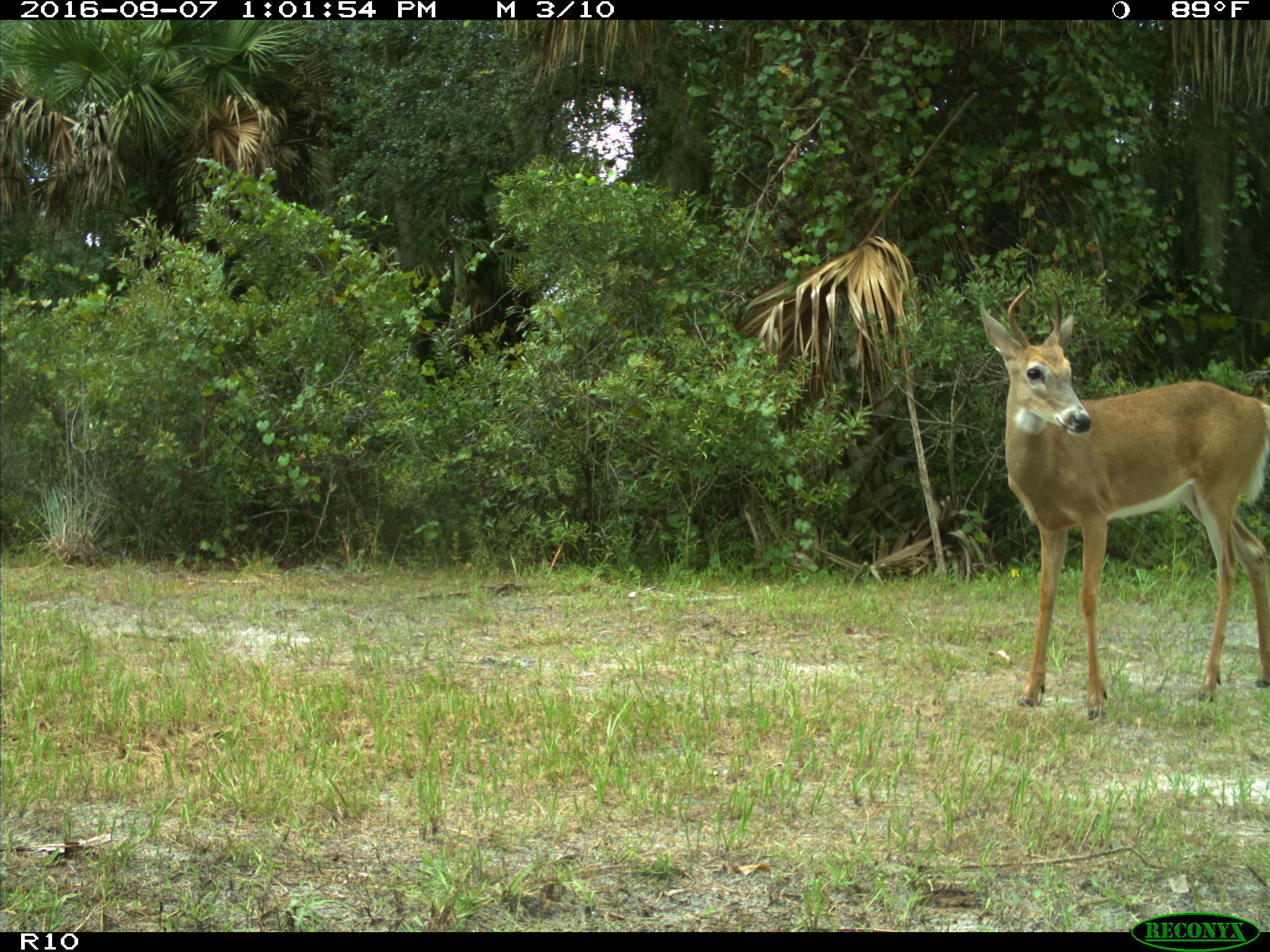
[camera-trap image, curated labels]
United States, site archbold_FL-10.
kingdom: Animalia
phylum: Chordata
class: Mammalia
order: Artiodactyla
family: Cervidae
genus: Odocoileus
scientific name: Odocoileus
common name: deer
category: unidentified deer